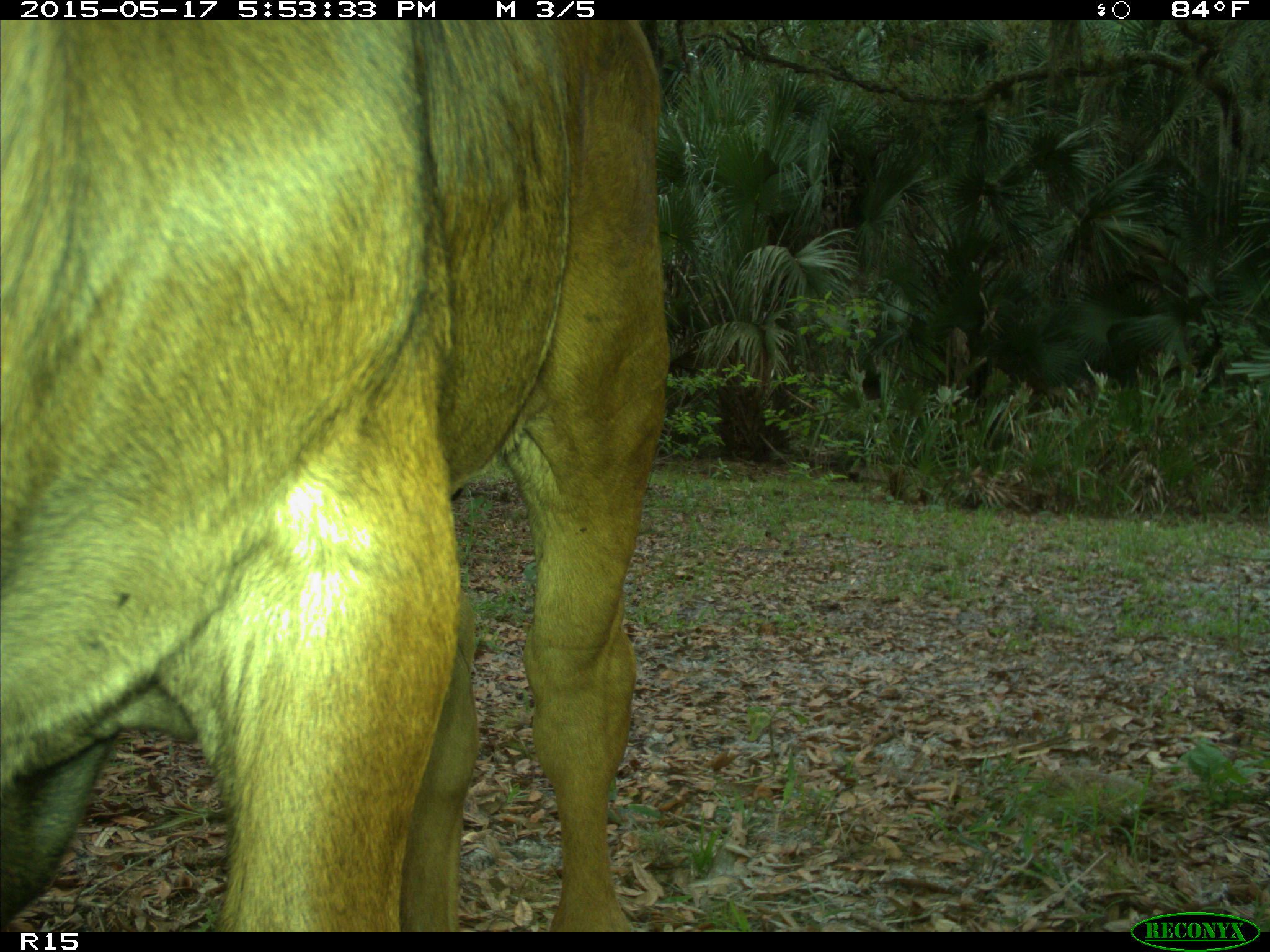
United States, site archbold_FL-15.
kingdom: Animalia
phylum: Chordata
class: Mammalia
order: Artiodactyla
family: Bovidae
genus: Bos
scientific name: Bos taurus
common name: domestic cow